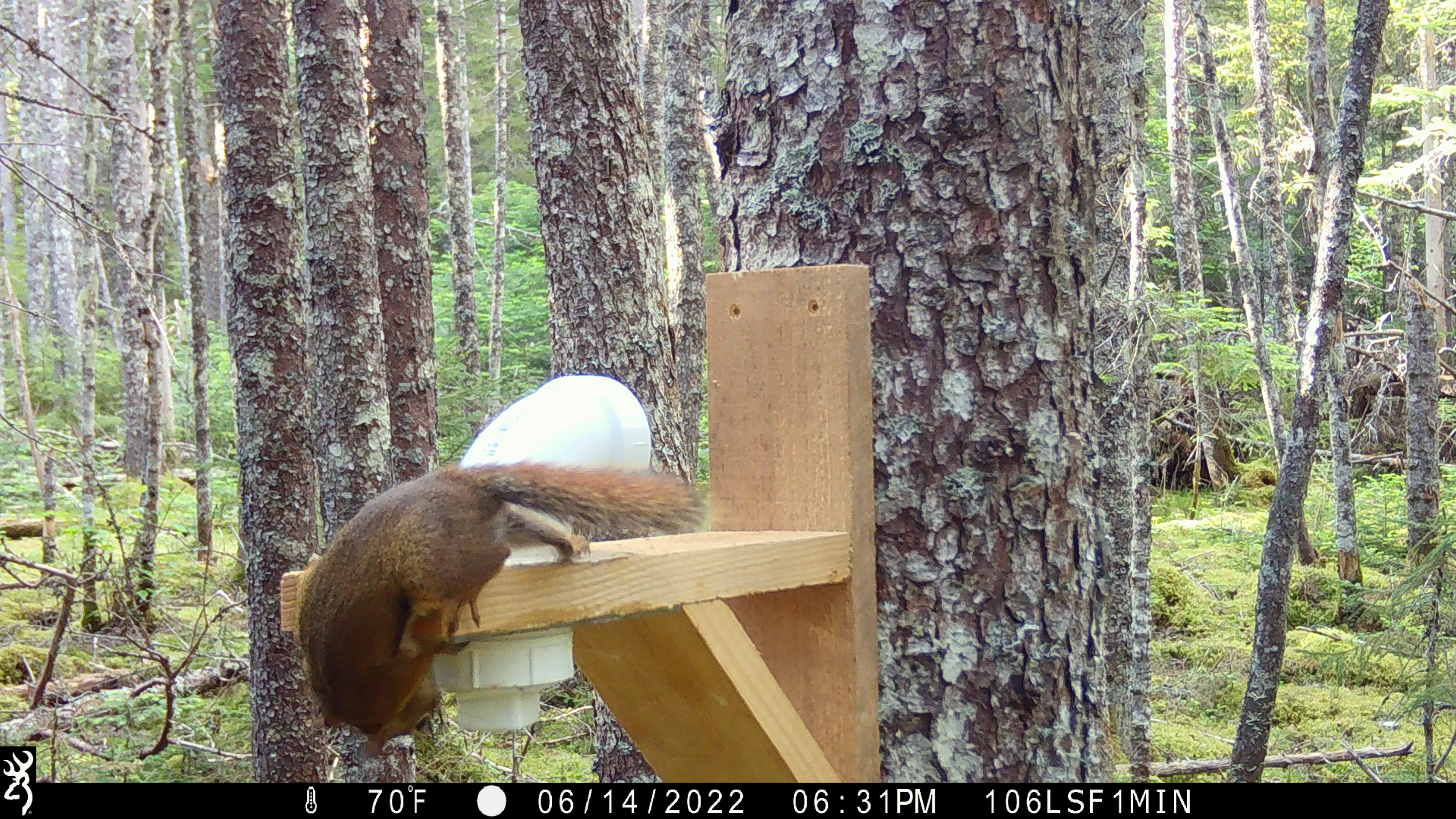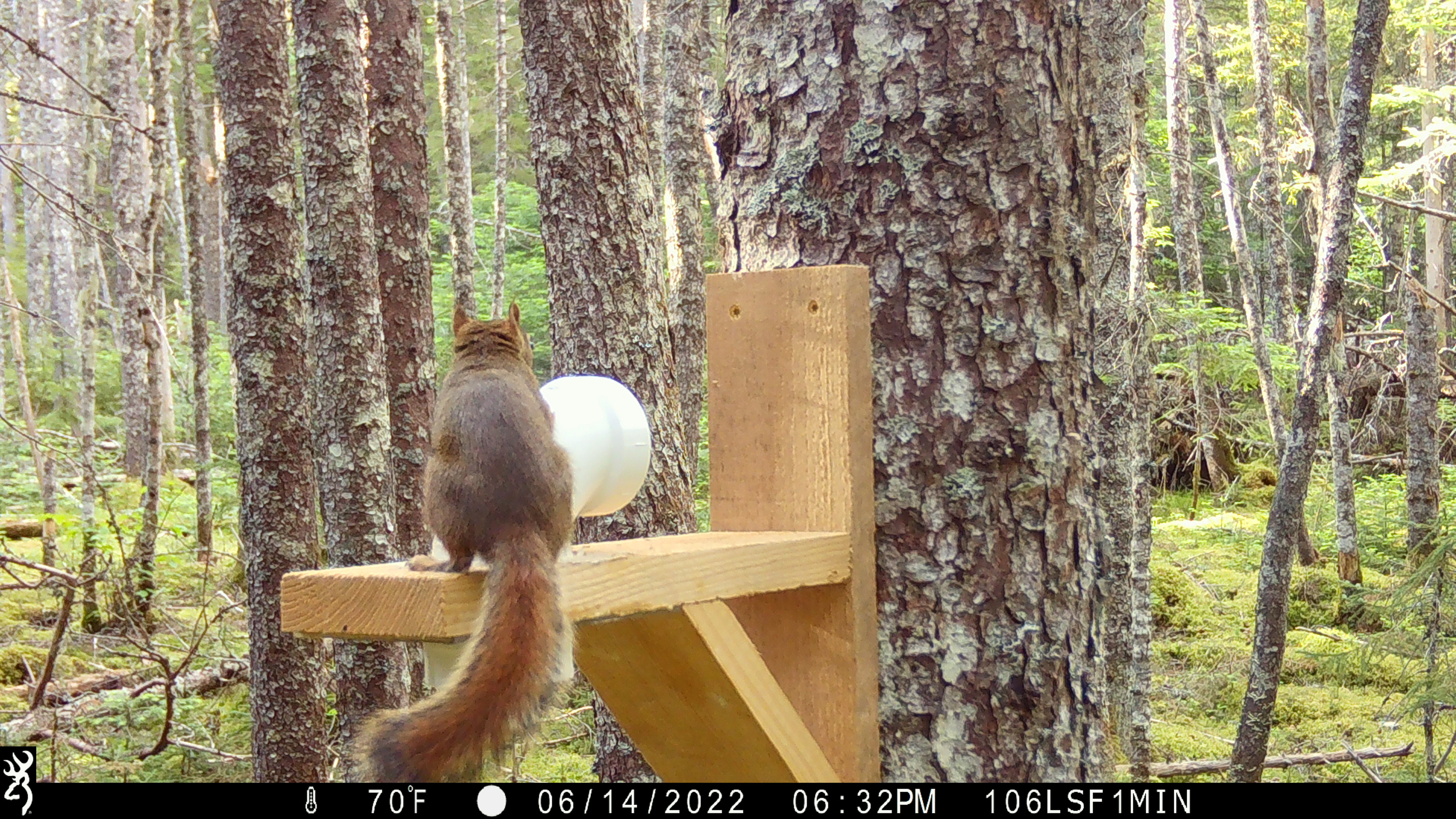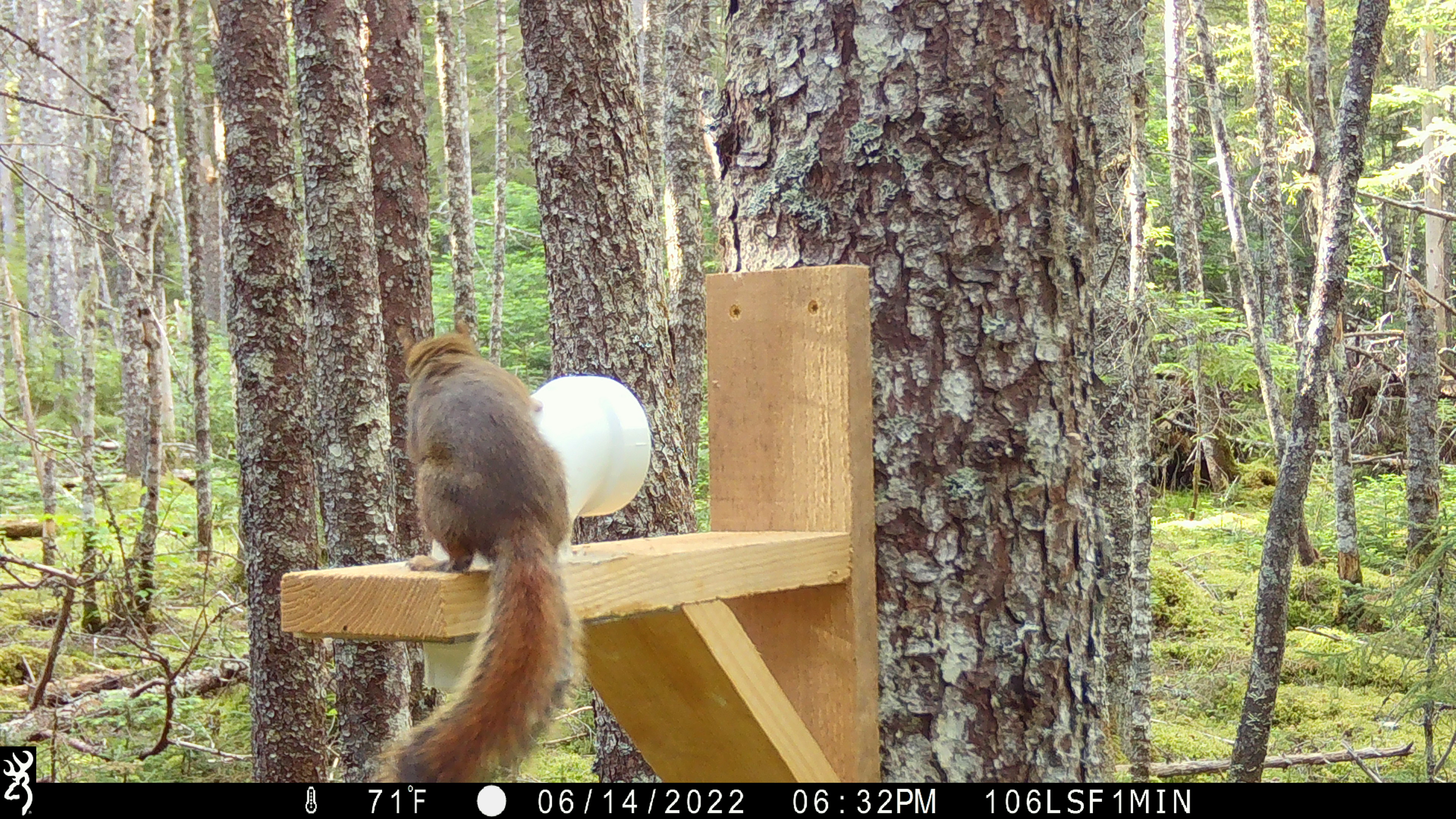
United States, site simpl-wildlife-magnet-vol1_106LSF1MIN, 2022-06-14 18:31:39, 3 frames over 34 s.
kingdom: Animalia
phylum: Chordata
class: Mammalia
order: Rodentia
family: Sciuridae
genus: Tamiasciurus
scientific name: Tamiasciurus hudsonicus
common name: red squirrel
Red squirrel (Tamiasciurus hudsonicus).